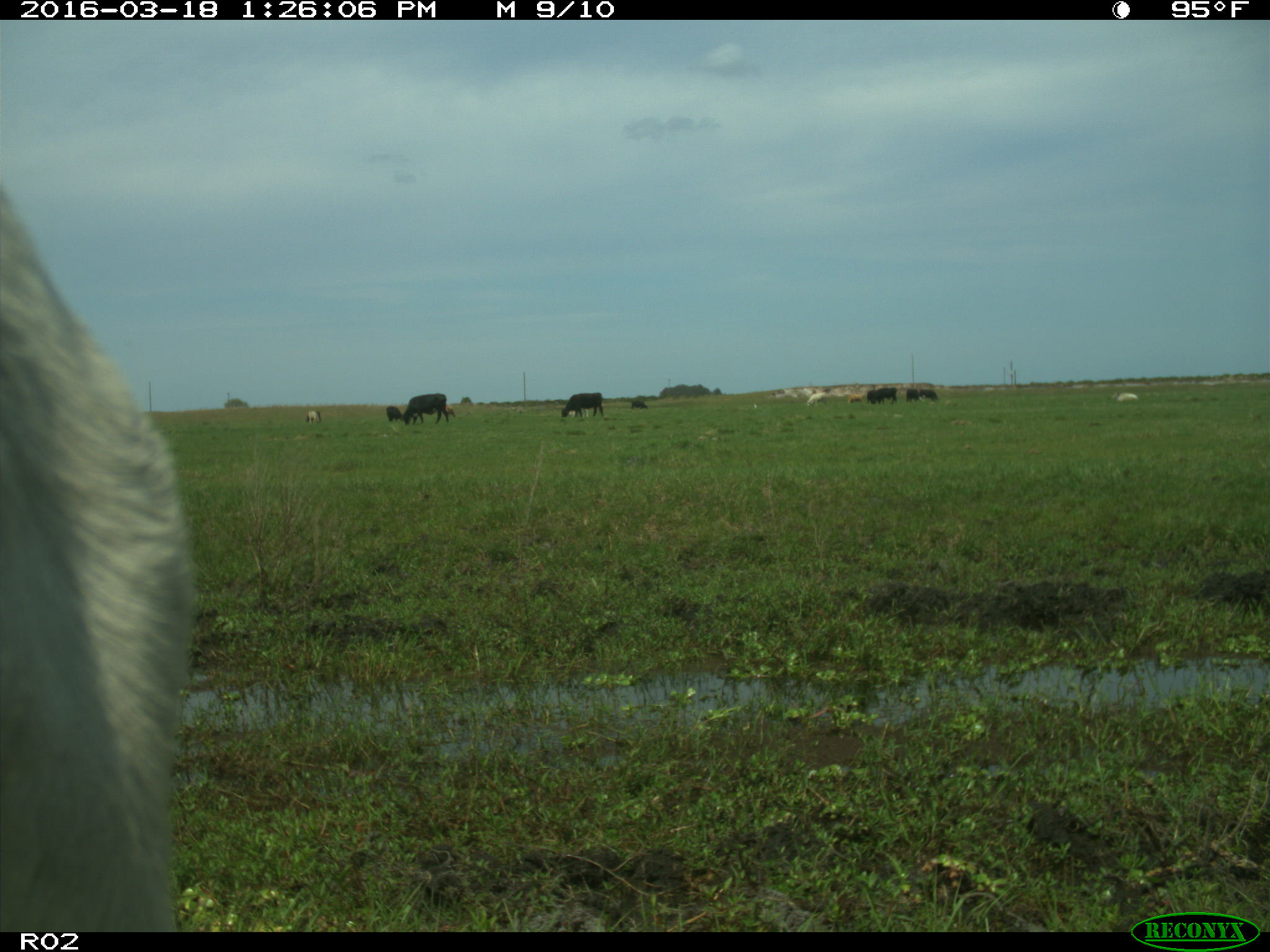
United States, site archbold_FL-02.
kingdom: Animalia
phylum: Chordata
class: Mammalia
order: Artiodactyla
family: Bovidae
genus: Bos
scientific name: Bos taurus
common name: domestic cow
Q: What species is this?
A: Bos taurus (domestic cow).